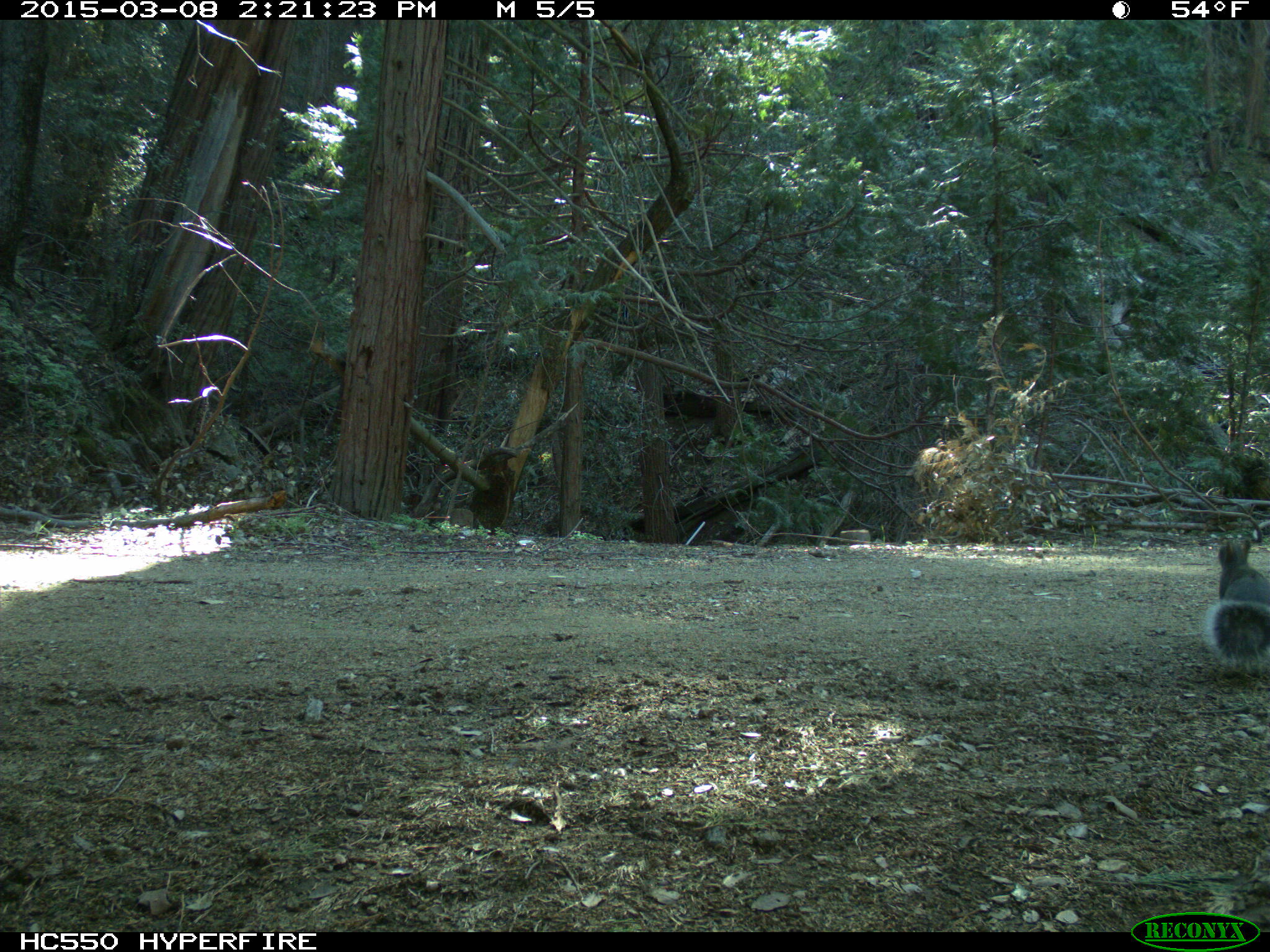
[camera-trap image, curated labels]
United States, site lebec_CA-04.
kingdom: Animalia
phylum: Chordata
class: Mammalia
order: Rodentia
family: Sciuridae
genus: Sciurus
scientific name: Sciurus carolinensis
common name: eastern gray squirrel